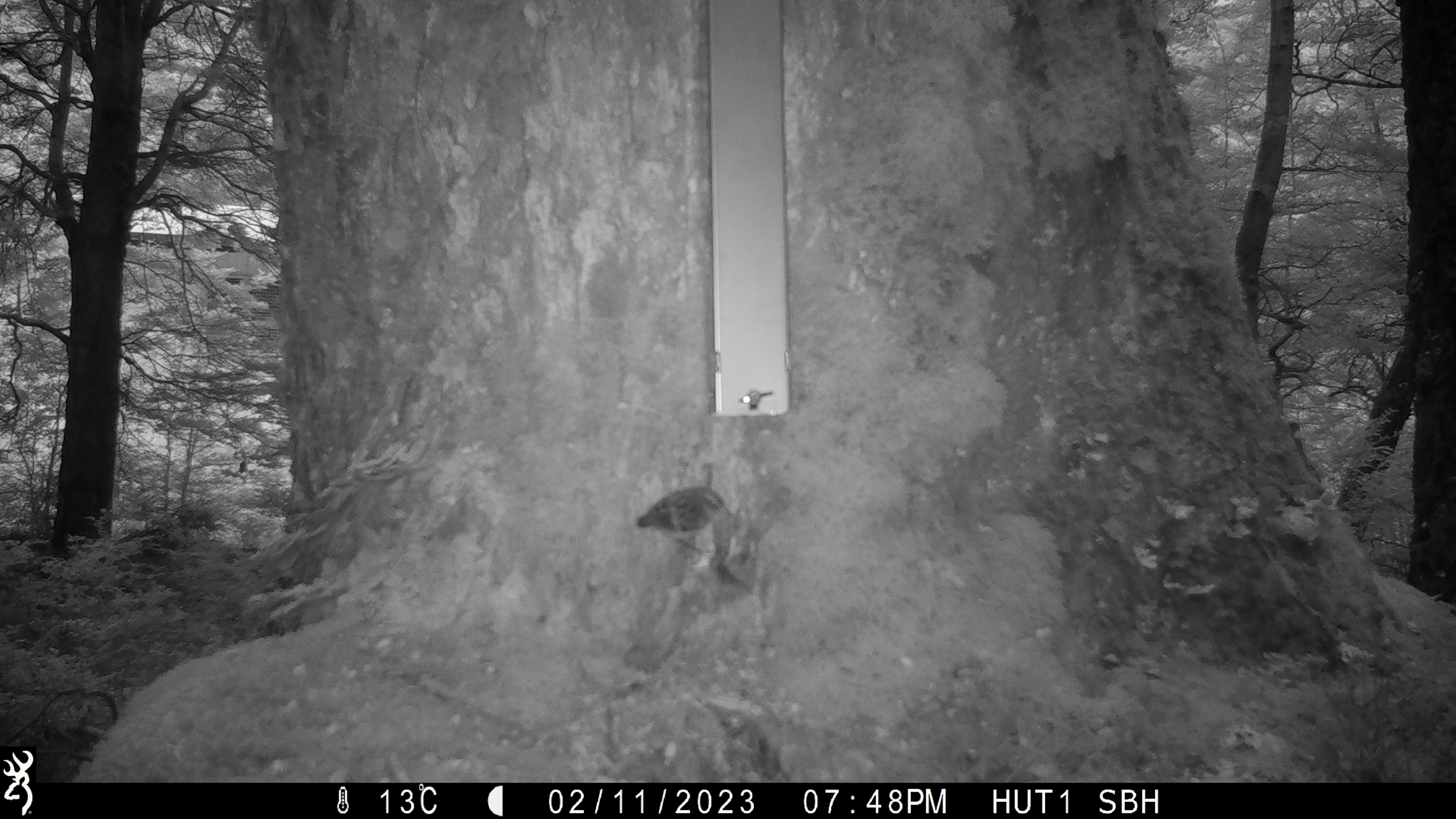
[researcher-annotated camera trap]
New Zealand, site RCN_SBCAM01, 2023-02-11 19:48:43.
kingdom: Animalia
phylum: Chordata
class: Aves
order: Passeriformes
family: Acanthisittidae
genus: Acanthisitta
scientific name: Acanthisitta chloris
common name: rifleman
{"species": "rifleman (Acanthisitta chloris)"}